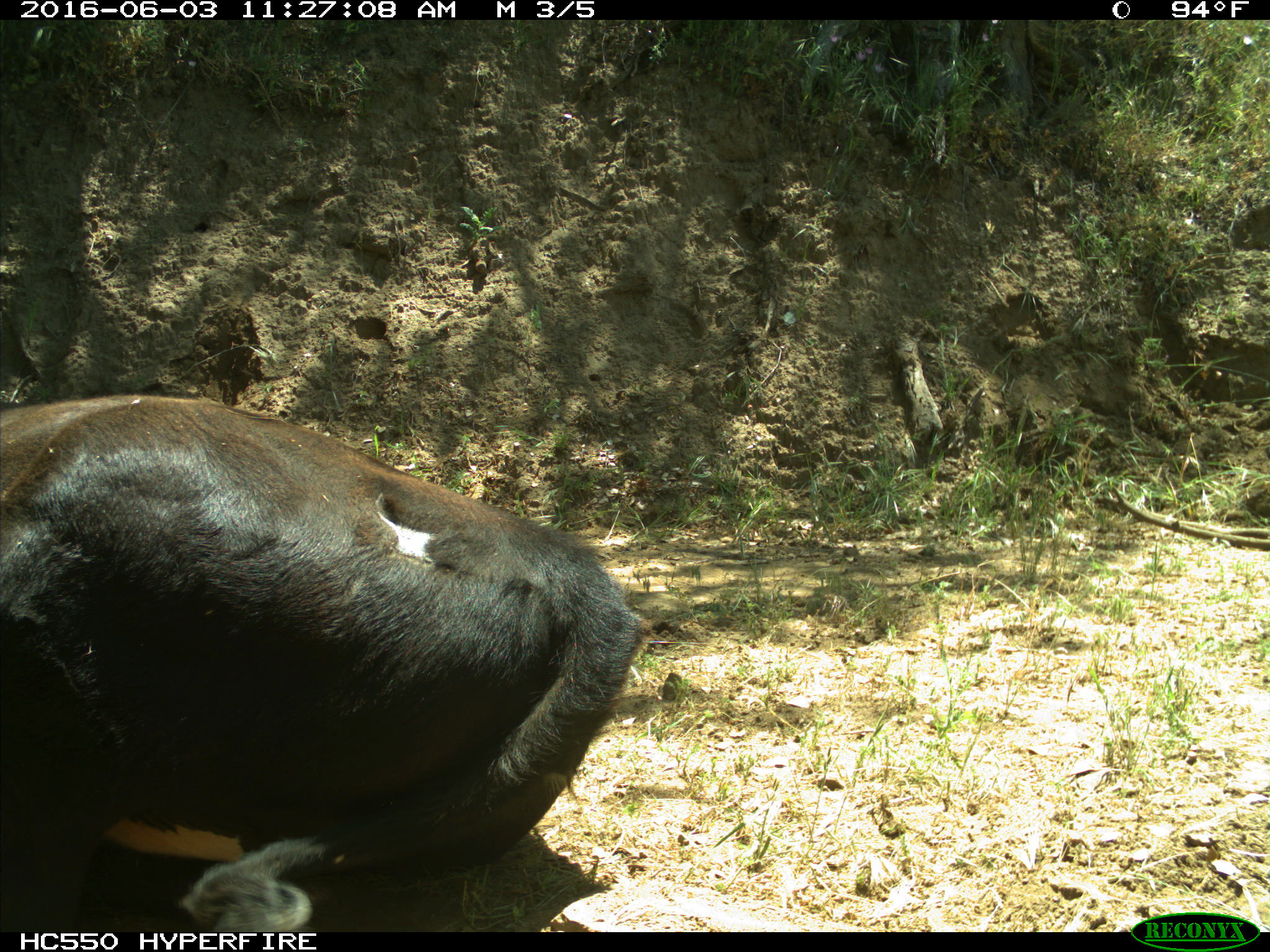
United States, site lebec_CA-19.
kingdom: Animalia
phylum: Chordata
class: Mammalia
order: Artiodactyla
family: Bovidae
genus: Bos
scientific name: Bos taurus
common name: domestic cow